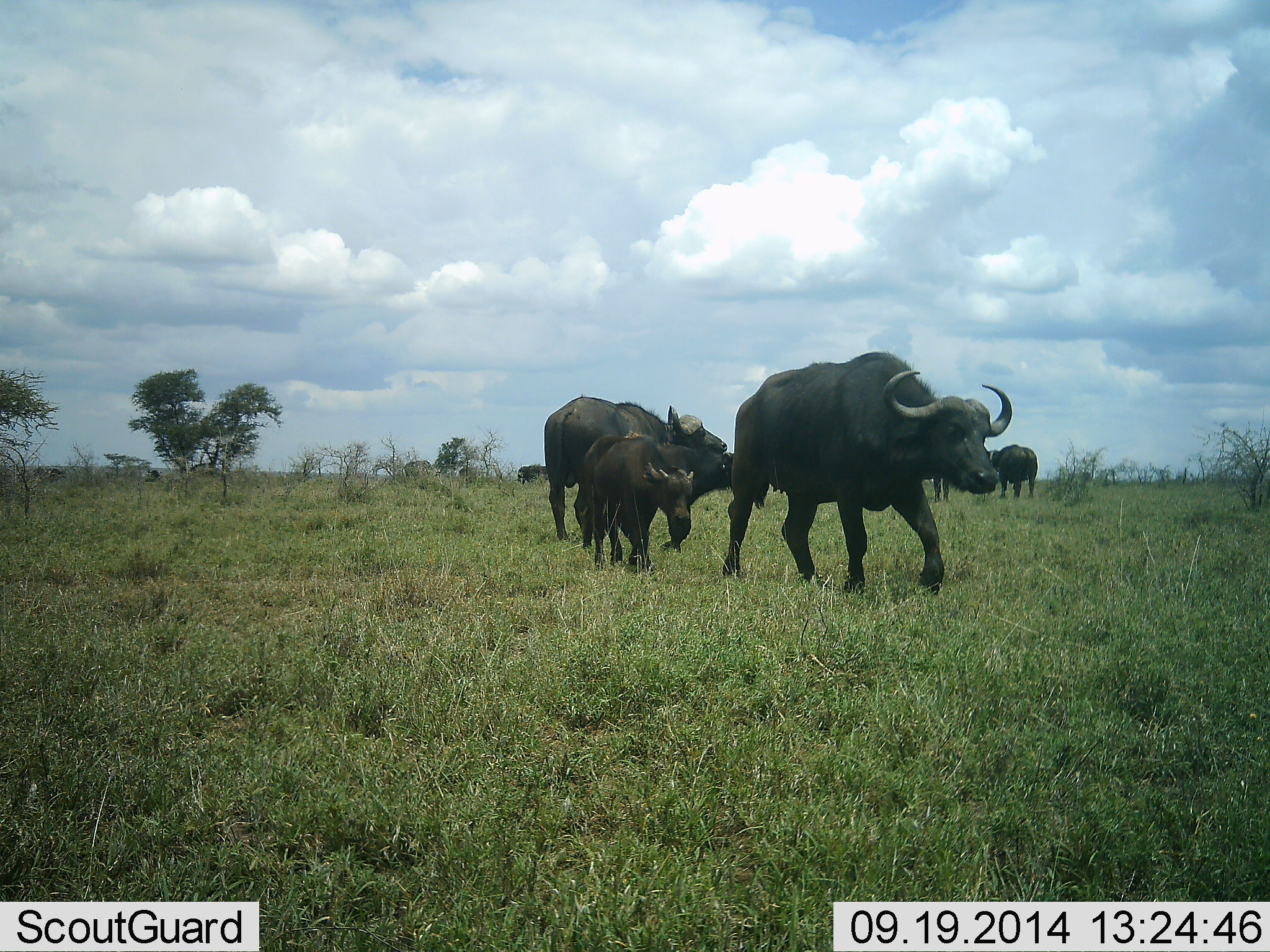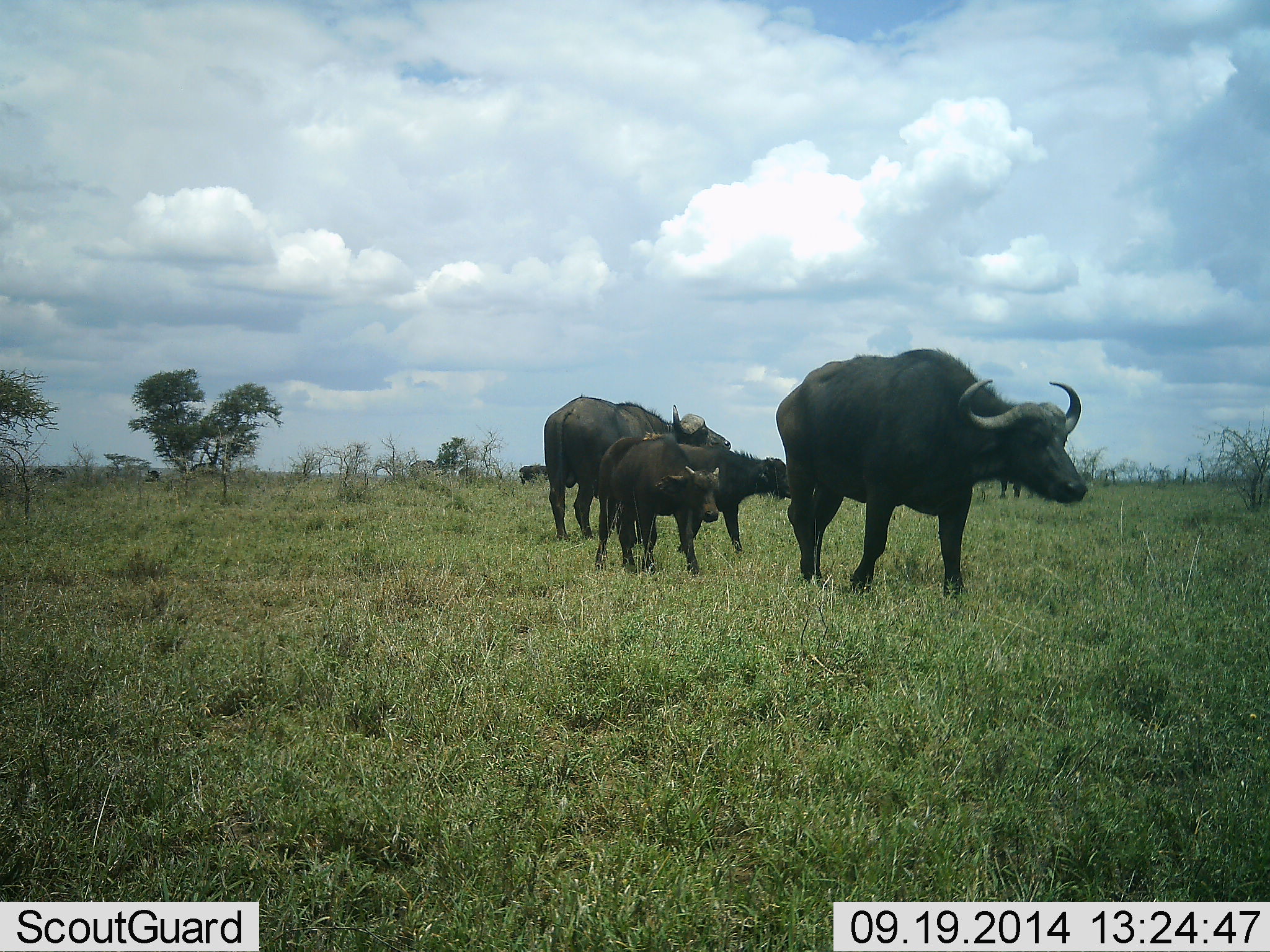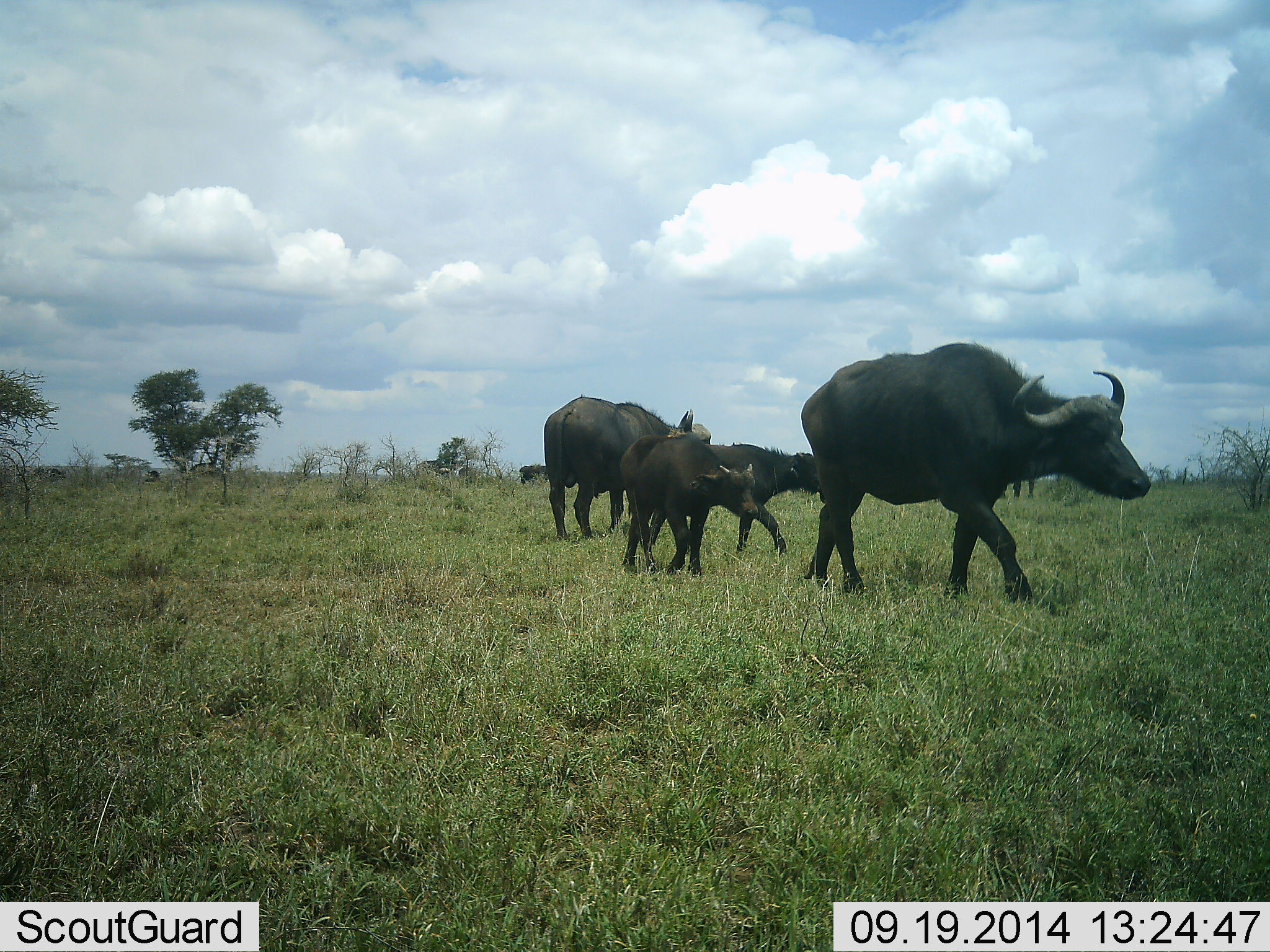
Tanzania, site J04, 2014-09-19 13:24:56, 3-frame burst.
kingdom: Animalia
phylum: Chordata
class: Mammalia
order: Artiodactyla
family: Bovidae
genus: Syncerus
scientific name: Syncerus caffer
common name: cape buffalo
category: buffalo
Buffalo (cape buffalo) (Syncerus caffer), count 7. Behavior (volunteer vote fractions): standing 40%, resting 0%, moving 100%, interacting 0%. Young present (vote fraction): 80%. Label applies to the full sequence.